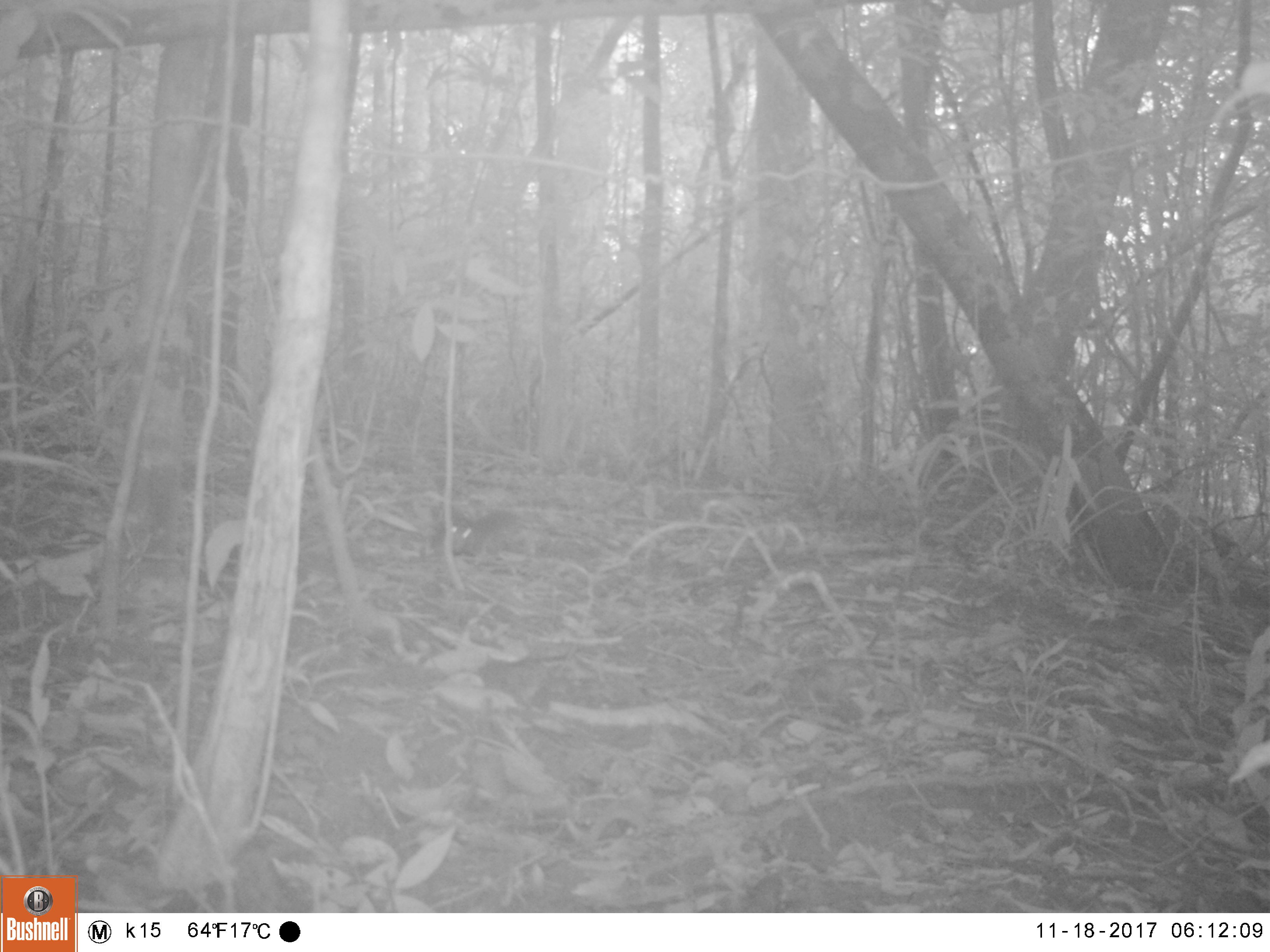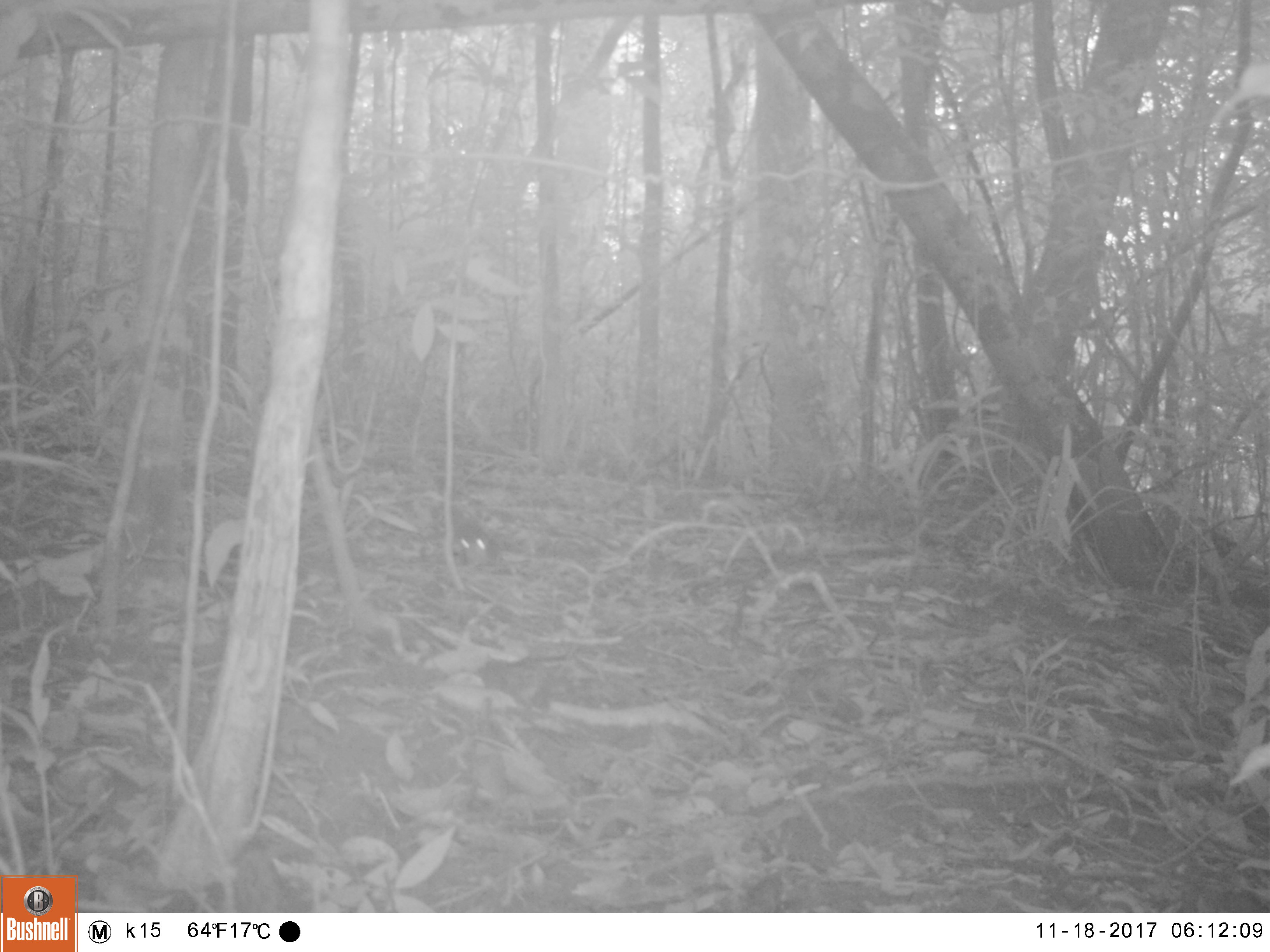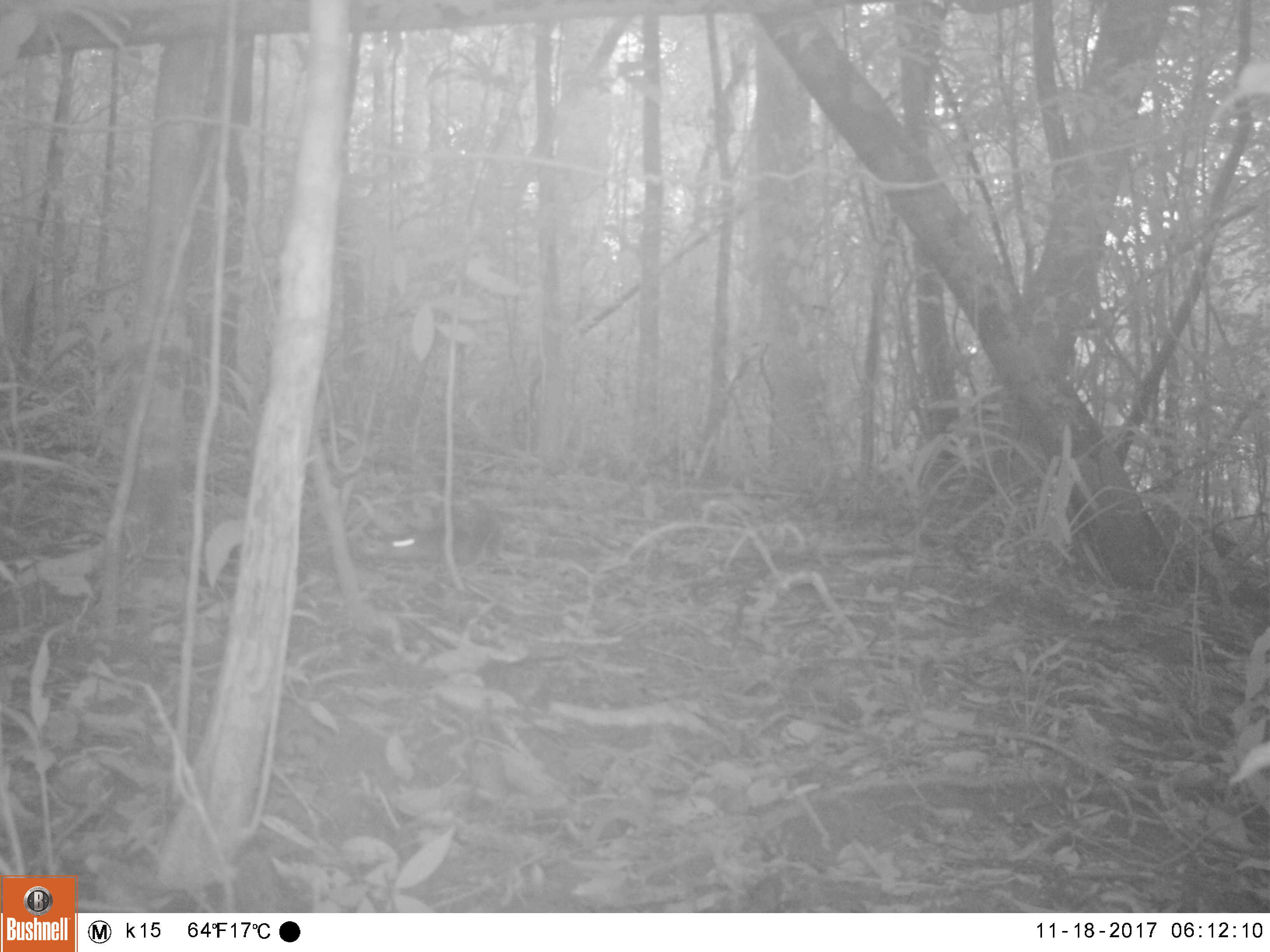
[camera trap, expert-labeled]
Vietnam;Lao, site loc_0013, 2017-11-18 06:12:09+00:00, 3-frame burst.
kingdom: Animalia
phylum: Chordata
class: Mammalia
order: Carnivora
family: Mustelidae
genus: Melogale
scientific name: Melogale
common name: ferret badger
Ferret badger (Melogale). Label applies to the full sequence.